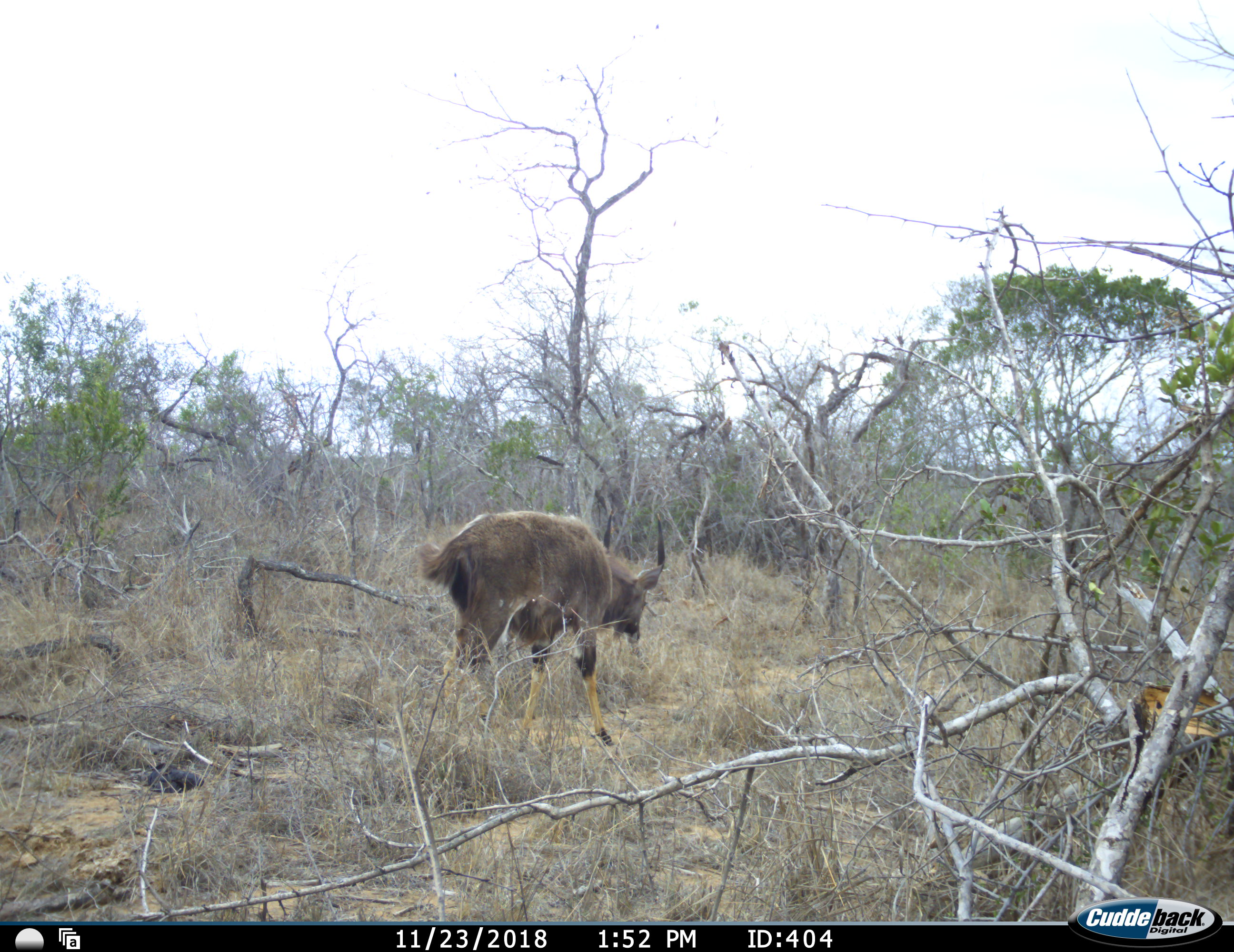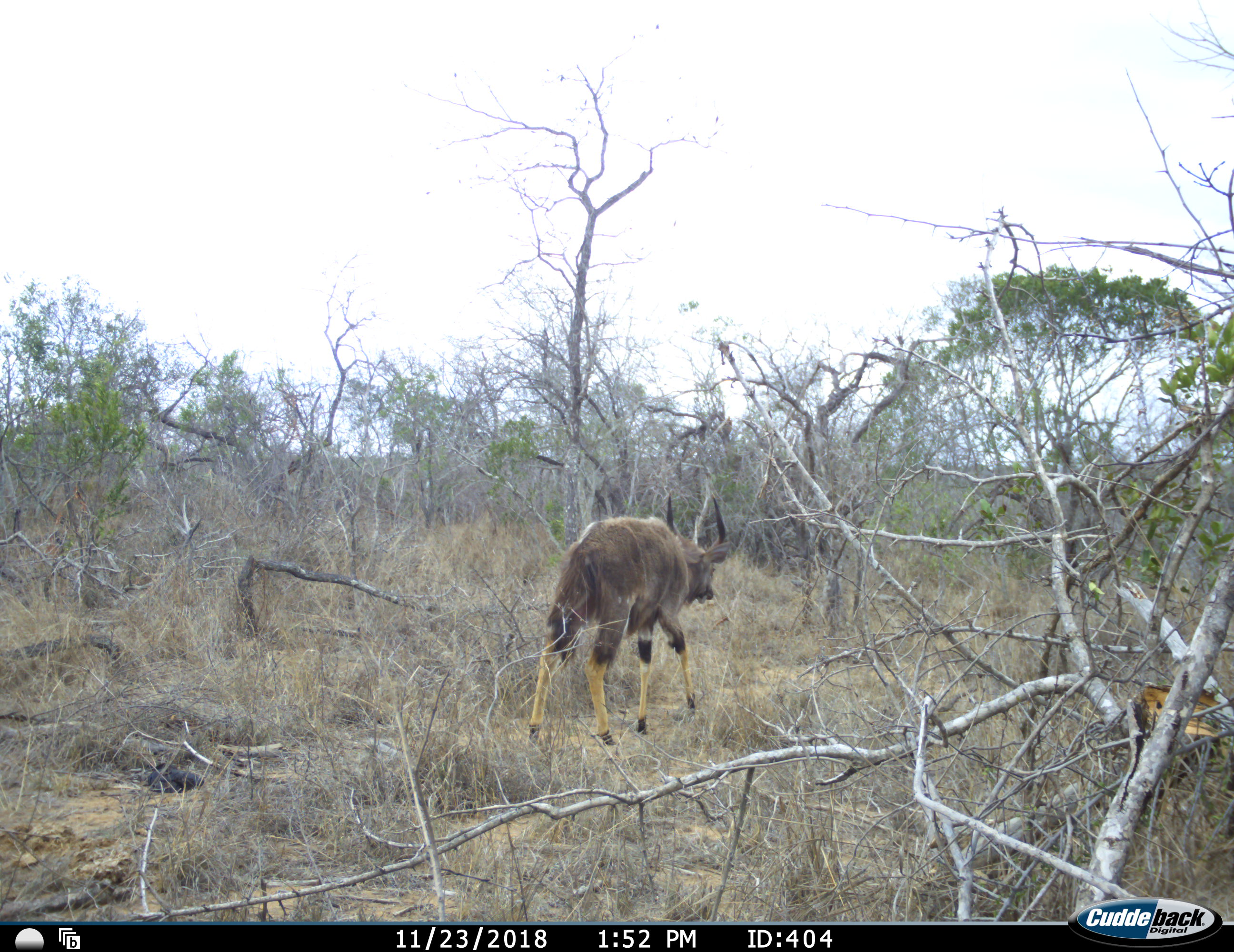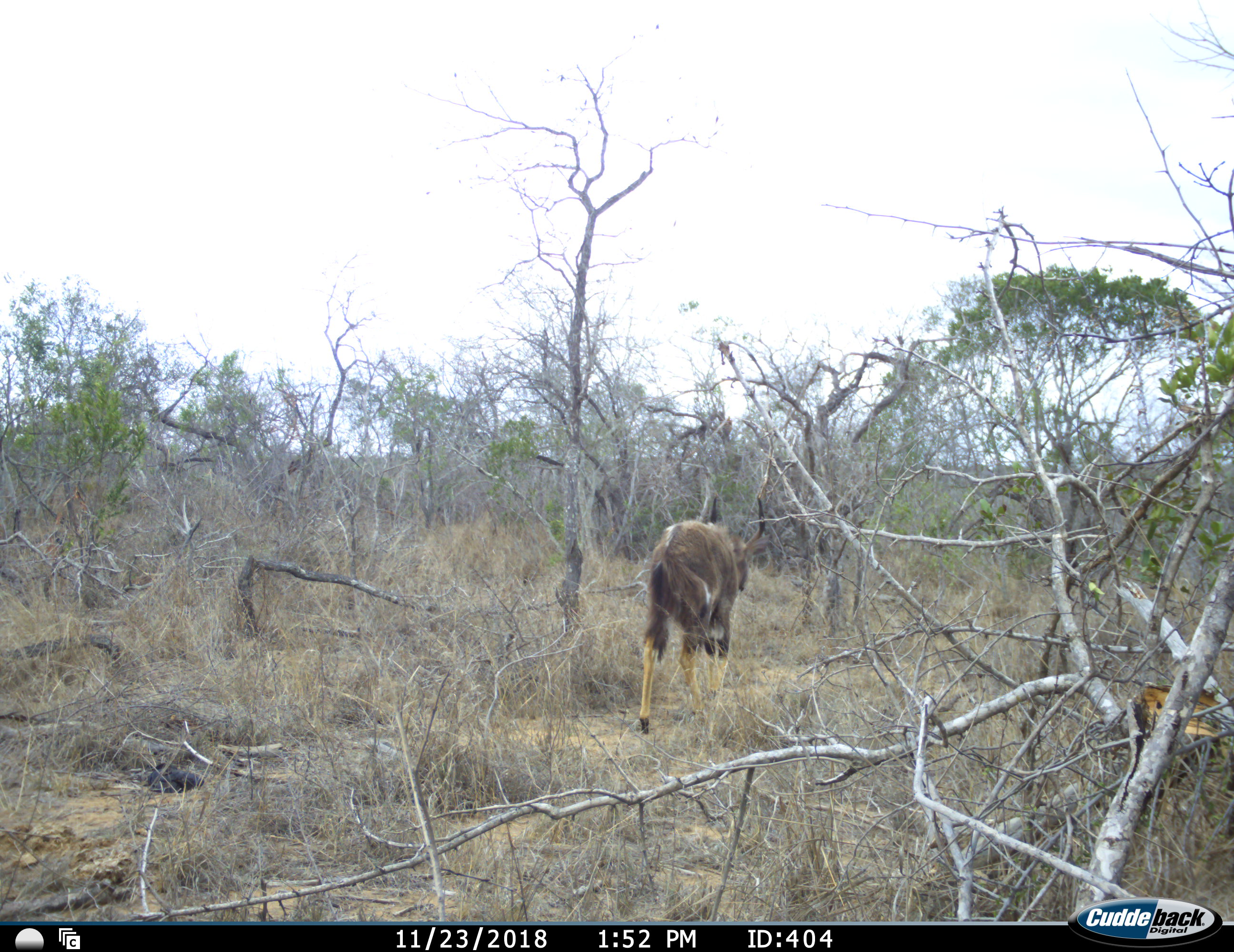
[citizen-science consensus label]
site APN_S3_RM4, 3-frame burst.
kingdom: Animalia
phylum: Chordata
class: Mammalia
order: Artiodactyla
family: Bovidae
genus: Tragelaphus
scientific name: Tragelaphus angasii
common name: nyala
Nyala (Tragelaphus angasii), count 1. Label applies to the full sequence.